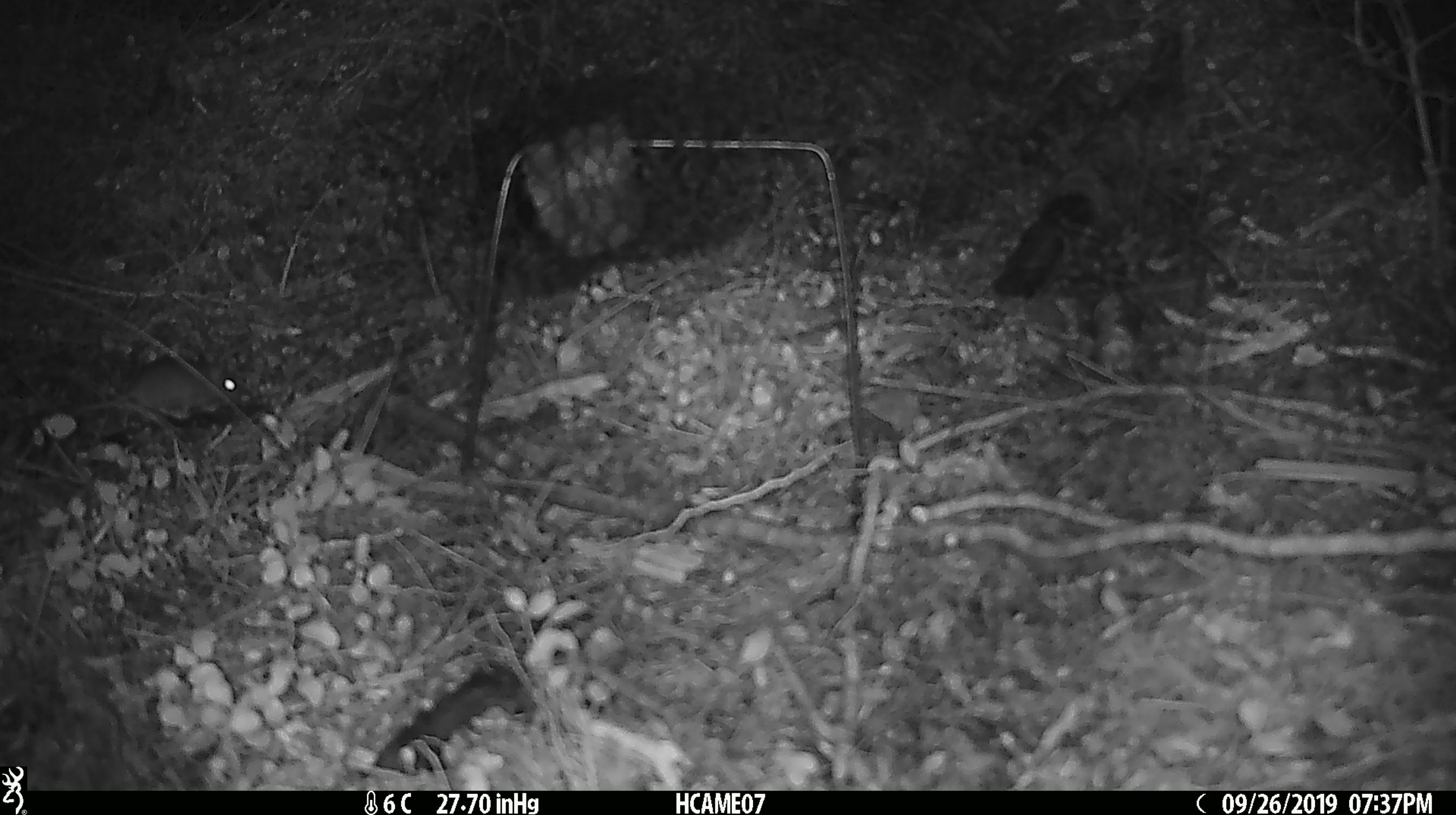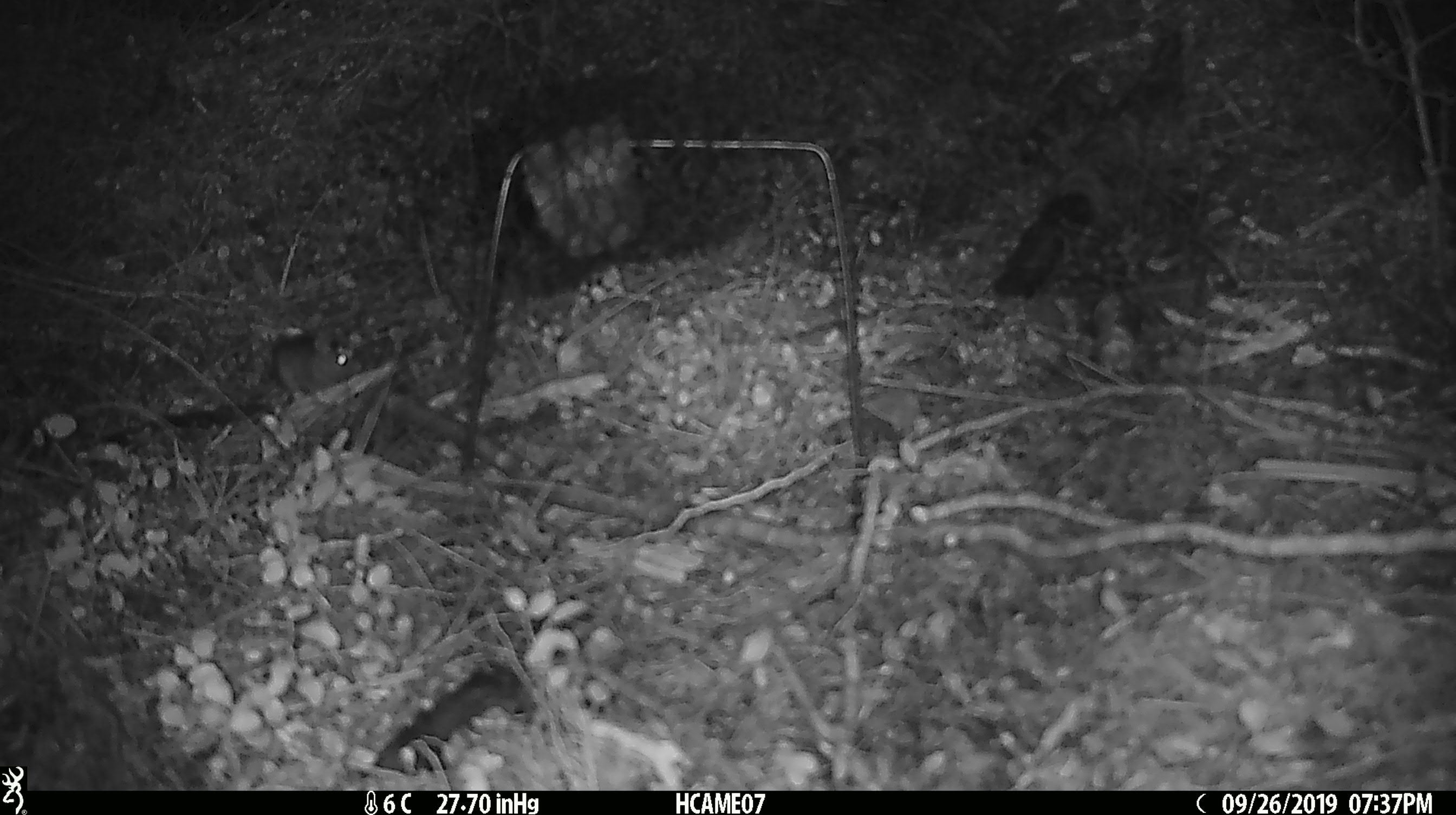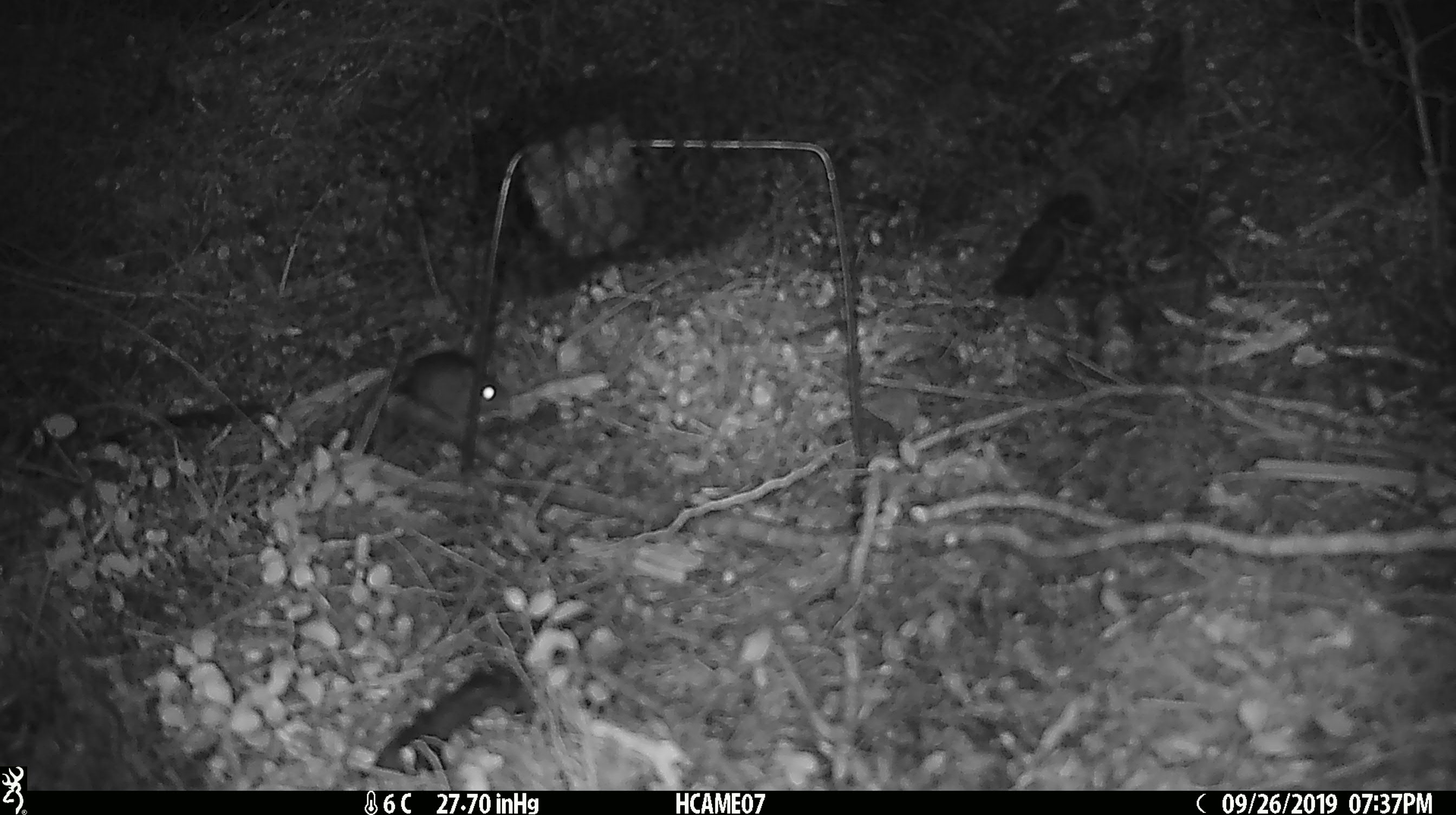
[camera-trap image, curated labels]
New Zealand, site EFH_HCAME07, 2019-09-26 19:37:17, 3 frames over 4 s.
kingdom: Animalia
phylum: Chordata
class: Mammalia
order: Rodentia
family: Muridae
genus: Mus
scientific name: Mus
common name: mouse